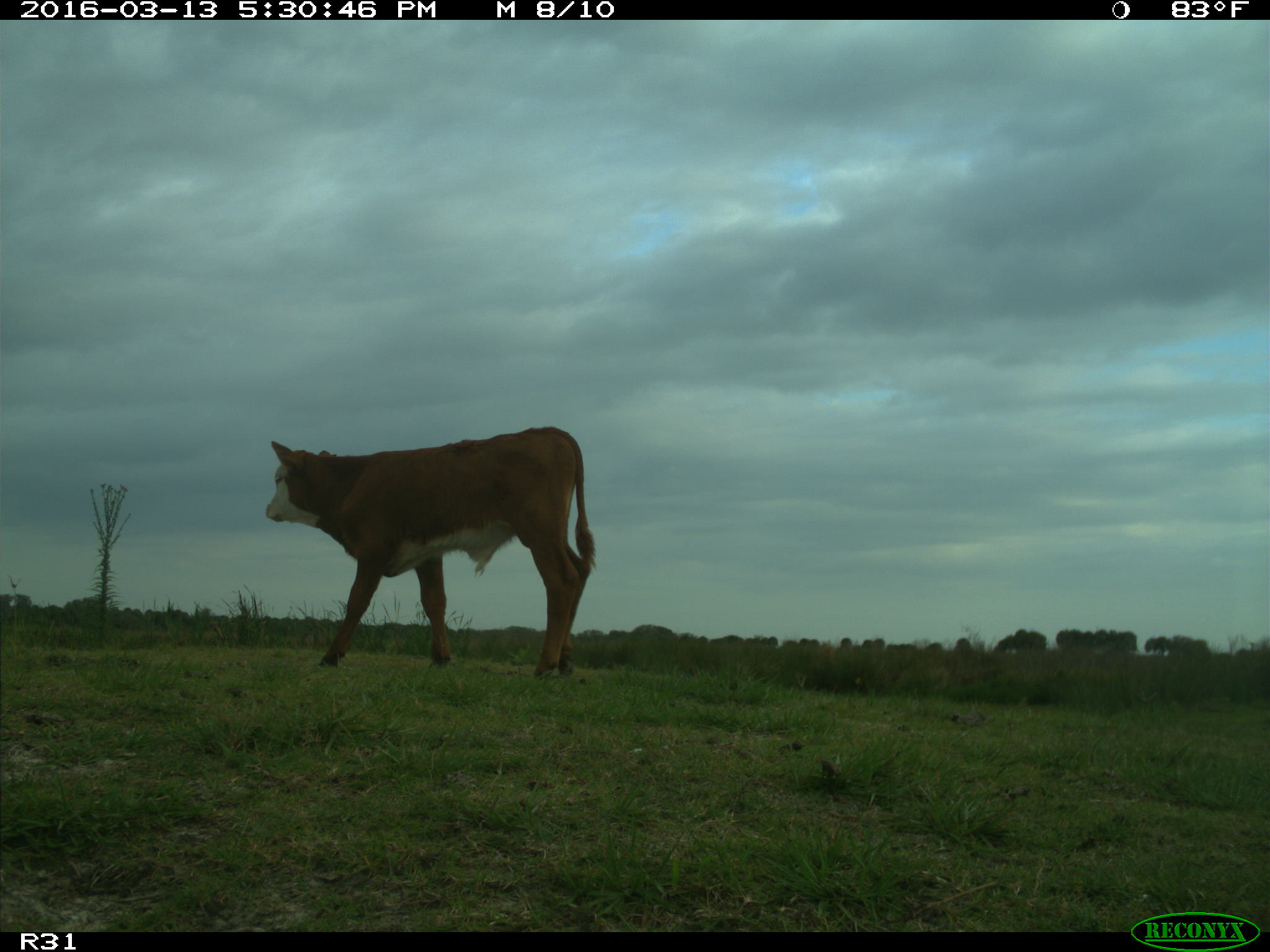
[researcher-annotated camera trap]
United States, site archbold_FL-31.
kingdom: Animalia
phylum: Chordata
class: Mammalia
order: Artiodactyla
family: Bovidae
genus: Bos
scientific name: Bos taurus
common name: domestic cow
Bos taurus (domestic cow).